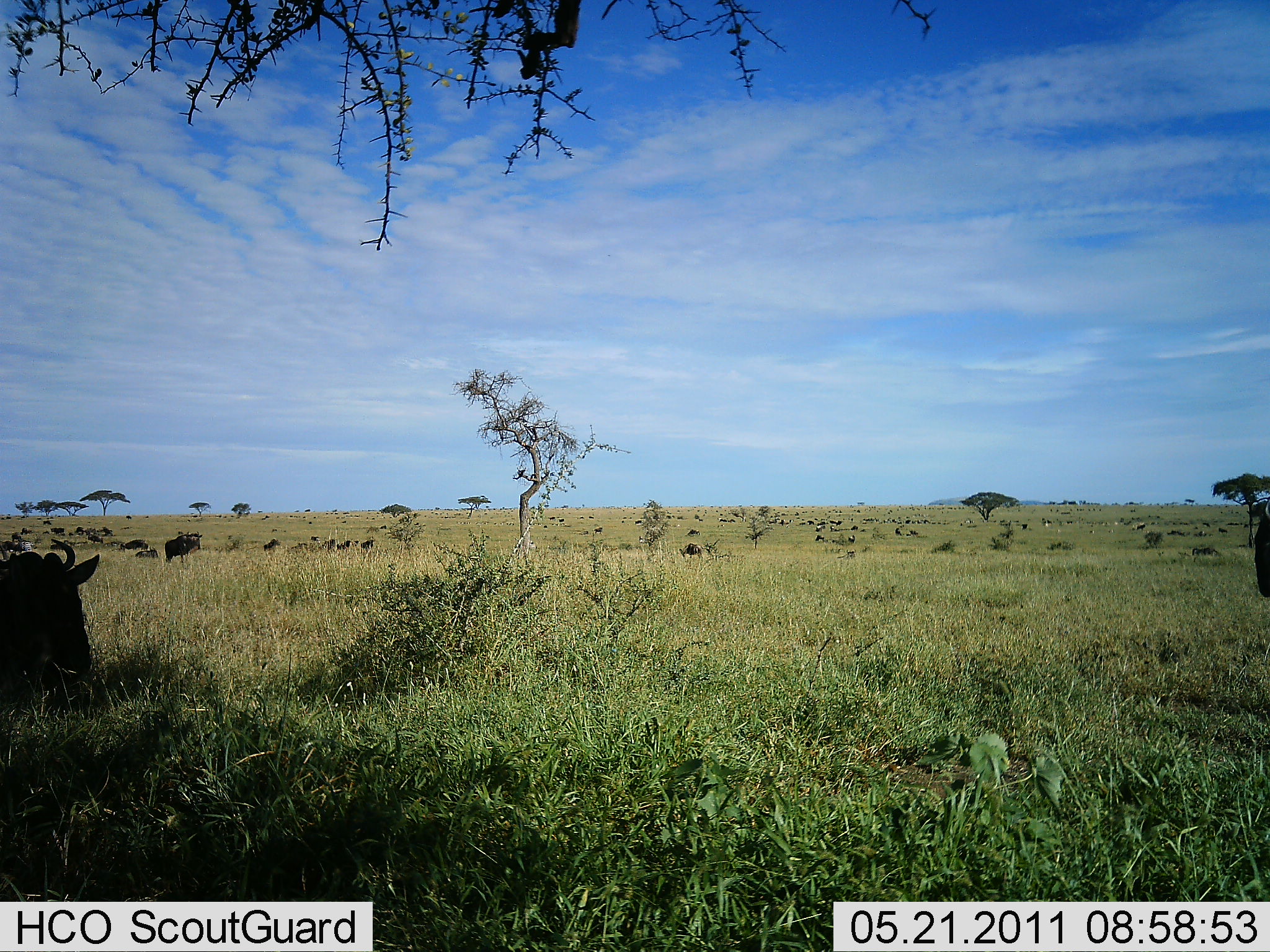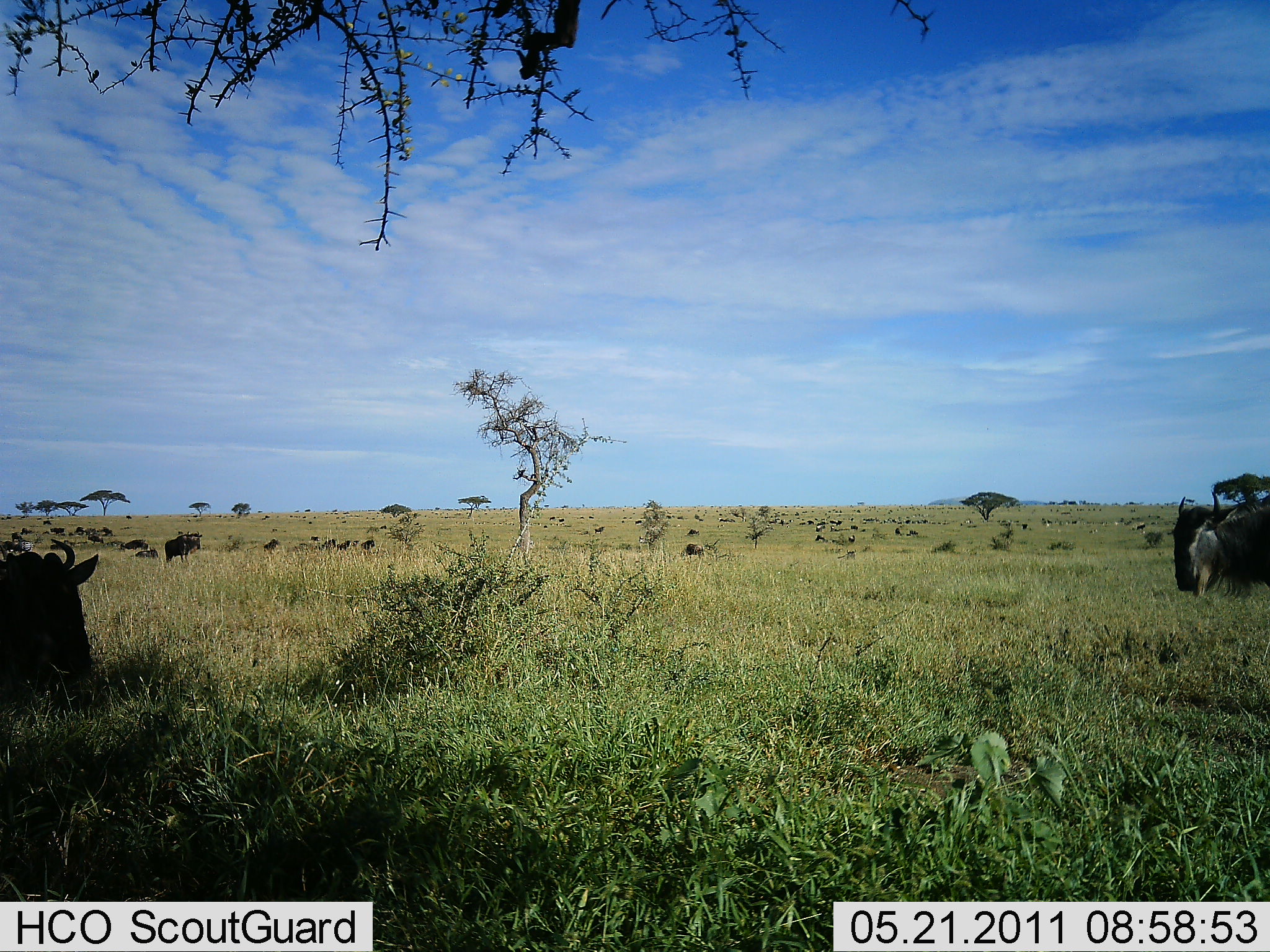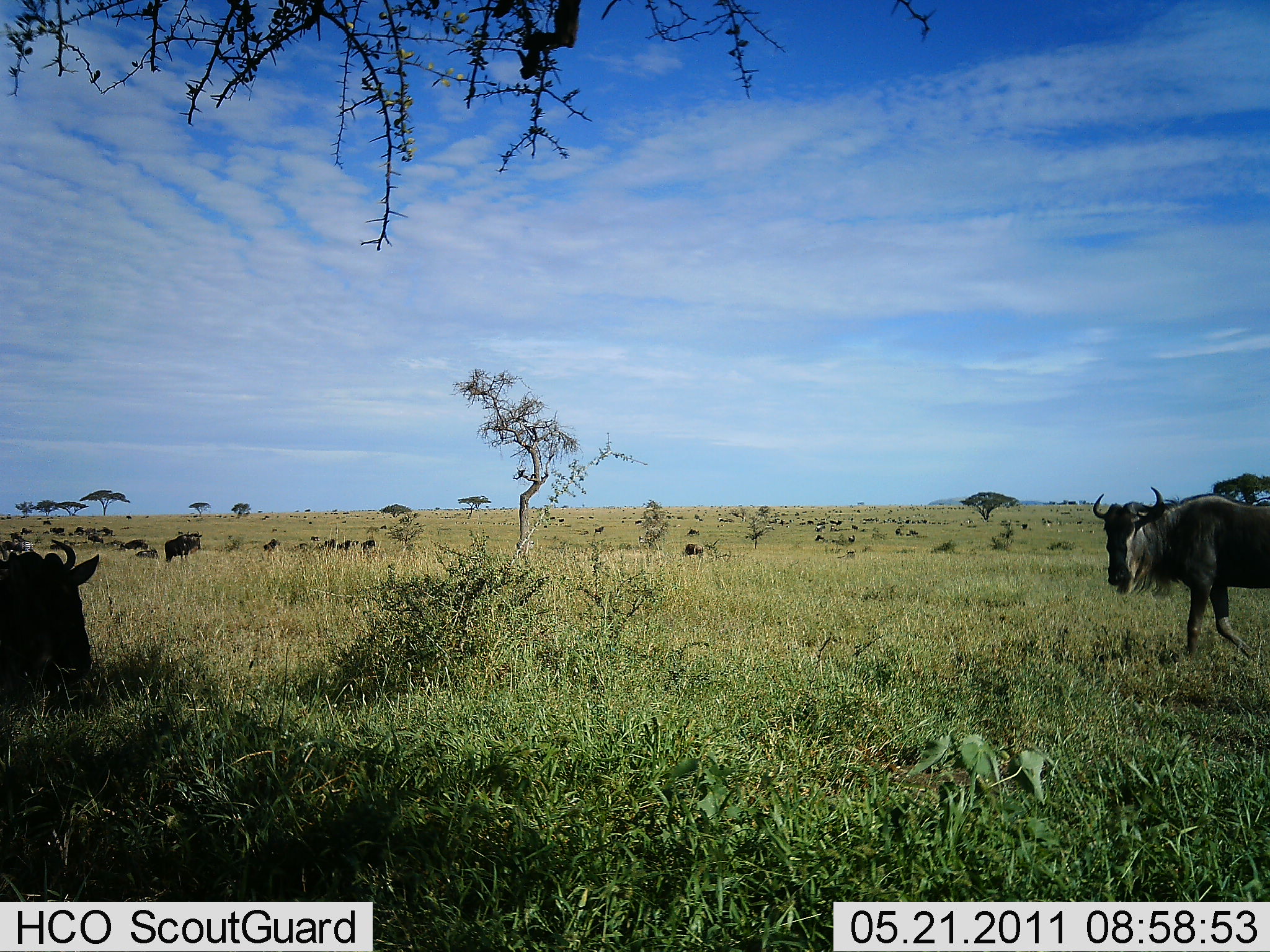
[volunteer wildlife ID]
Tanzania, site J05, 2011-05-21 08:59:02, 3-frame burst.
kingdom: Animalia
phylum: Chordata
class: Mammalia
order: Artiodactyla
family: Bovidae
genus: Connochaetes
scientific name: Connochaetes taurinus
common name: blue wildebeest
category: wildebeest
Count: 11-50.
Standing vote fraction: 75%.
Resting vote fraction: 83%.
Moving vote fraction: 83%.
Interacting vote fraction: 0%.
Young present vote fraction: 0%.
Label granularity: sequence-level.